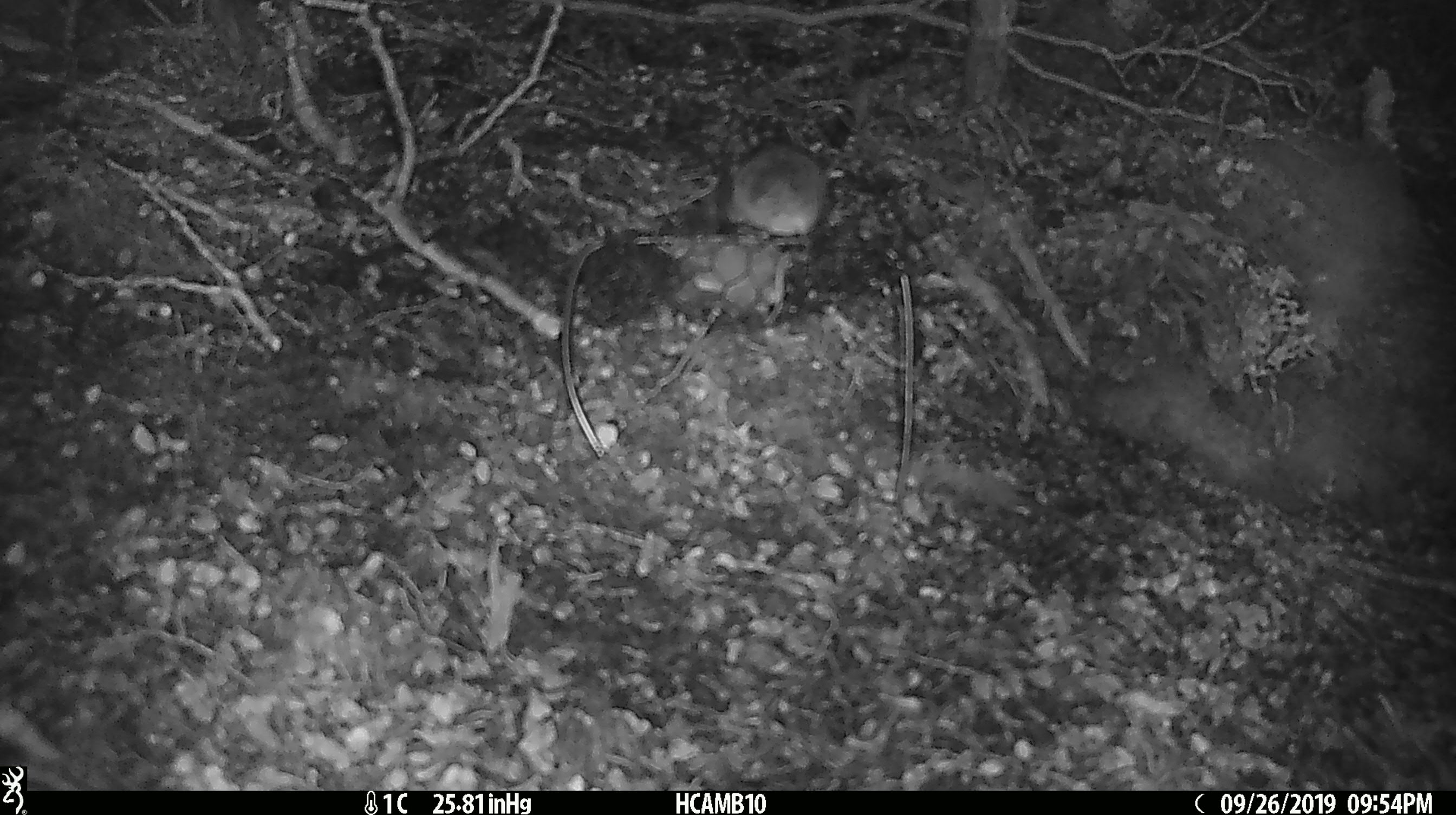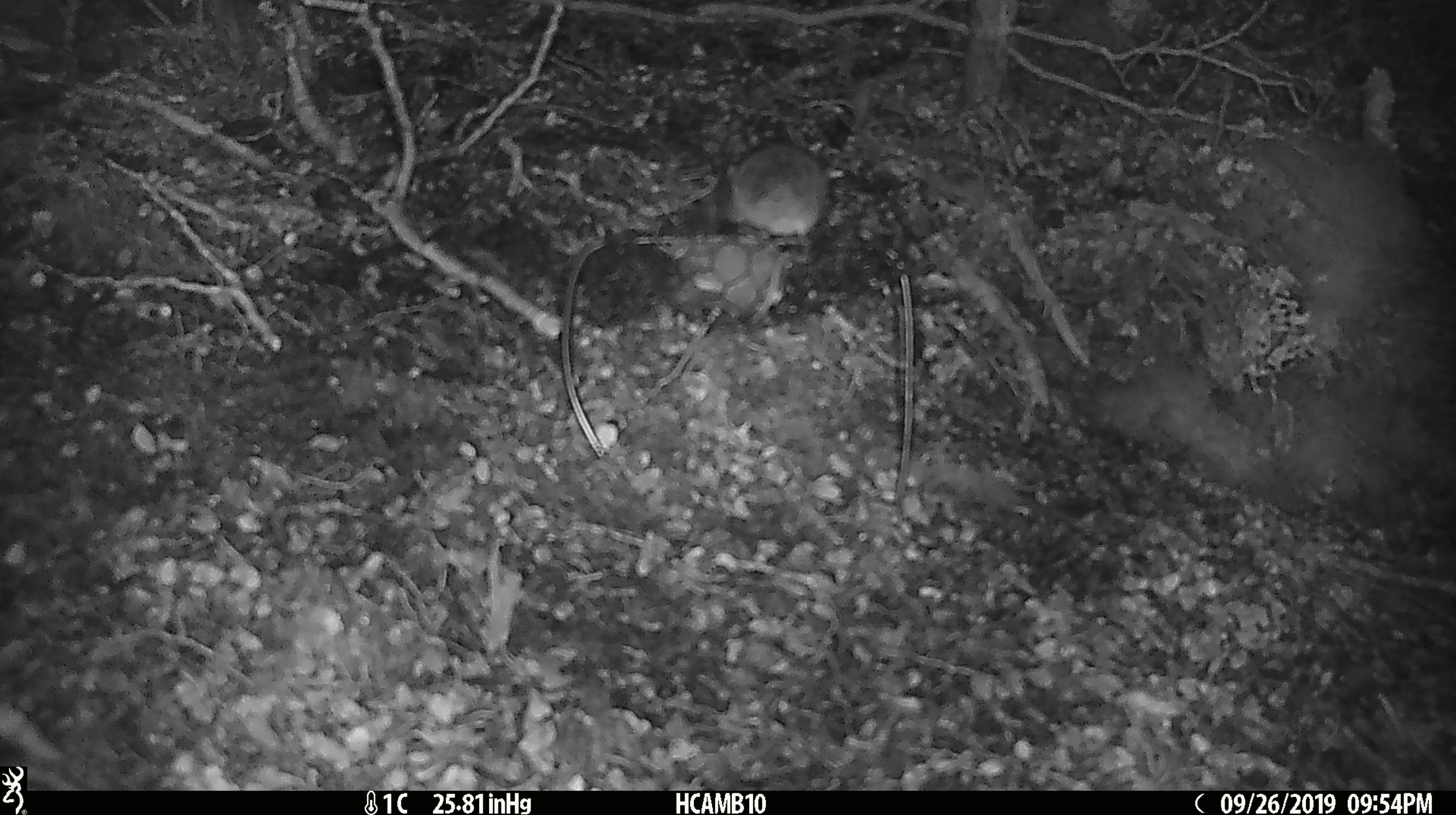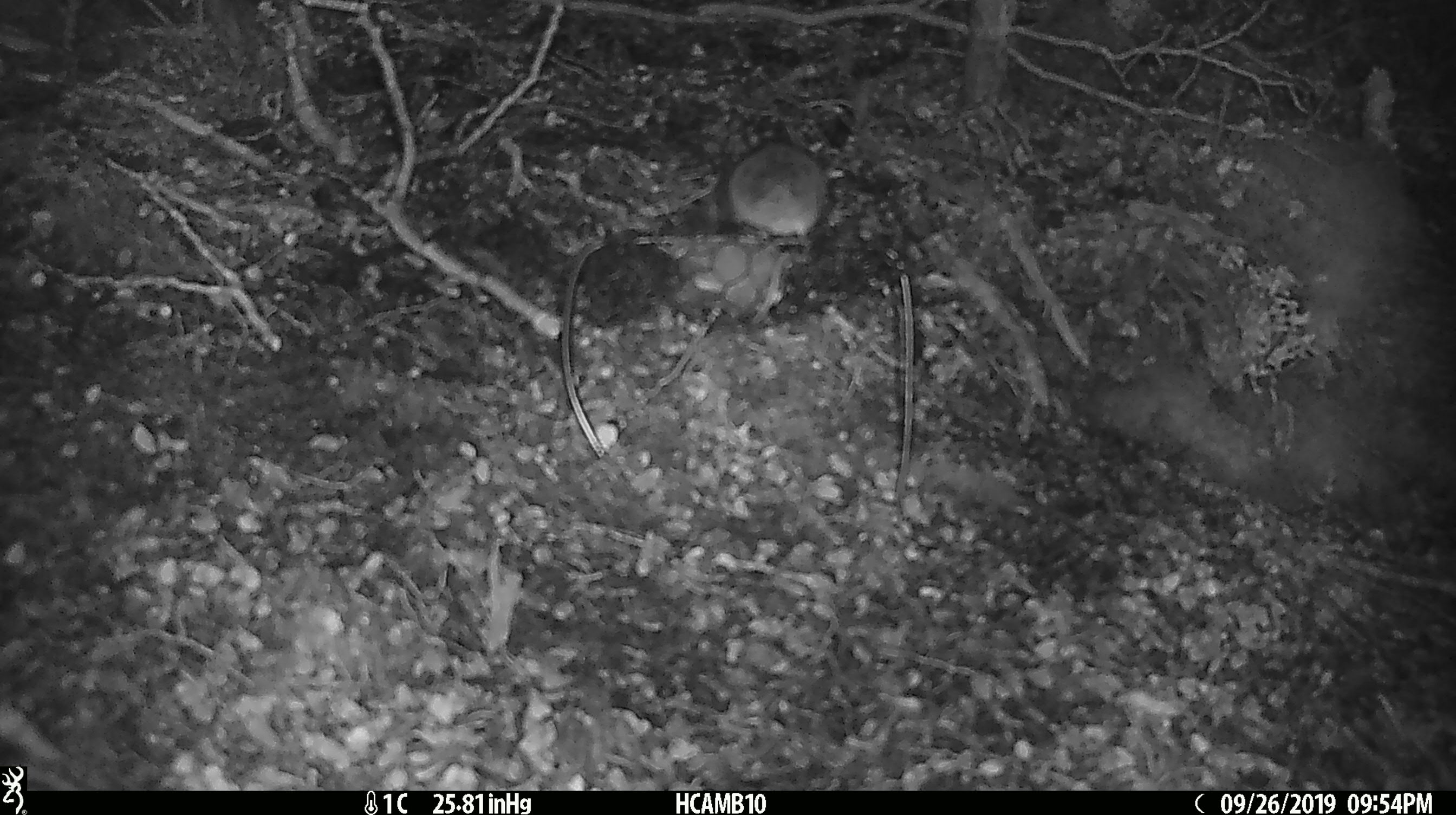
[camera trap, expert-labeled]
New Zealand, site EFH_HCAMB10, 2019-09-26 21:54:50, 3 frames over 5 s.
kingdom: Animalia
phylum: Chordata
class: Mammalia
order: Rodentia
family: Muridae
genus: Mus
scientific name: Mus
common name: mouse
Mouse (Mus).